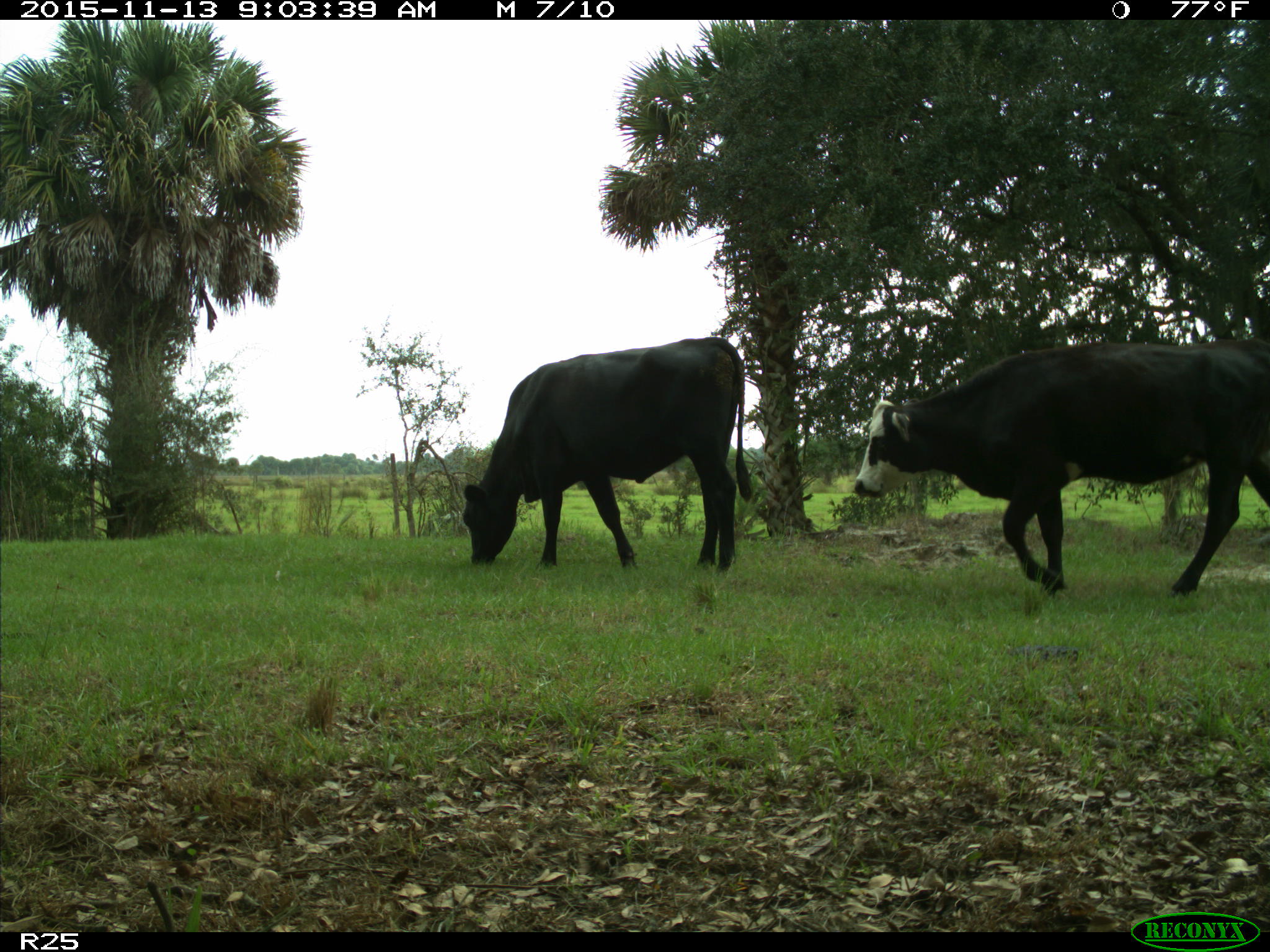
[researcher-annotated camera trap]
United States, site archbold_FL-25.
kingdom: Animalia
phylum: Chordata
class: Mammalia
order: Artiodactyla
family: Bovidae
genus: Bos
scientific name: Bos taurus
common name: domestic cow